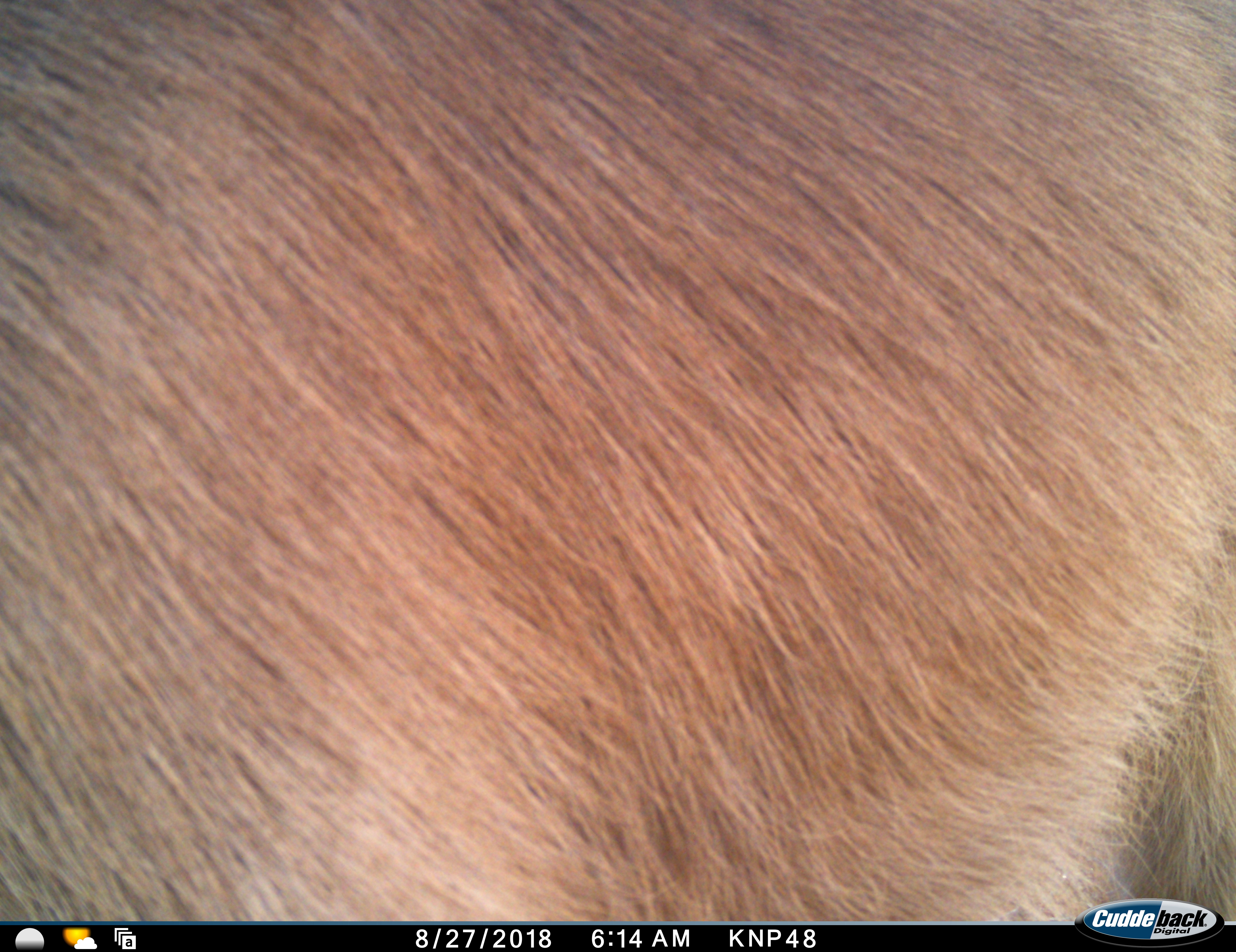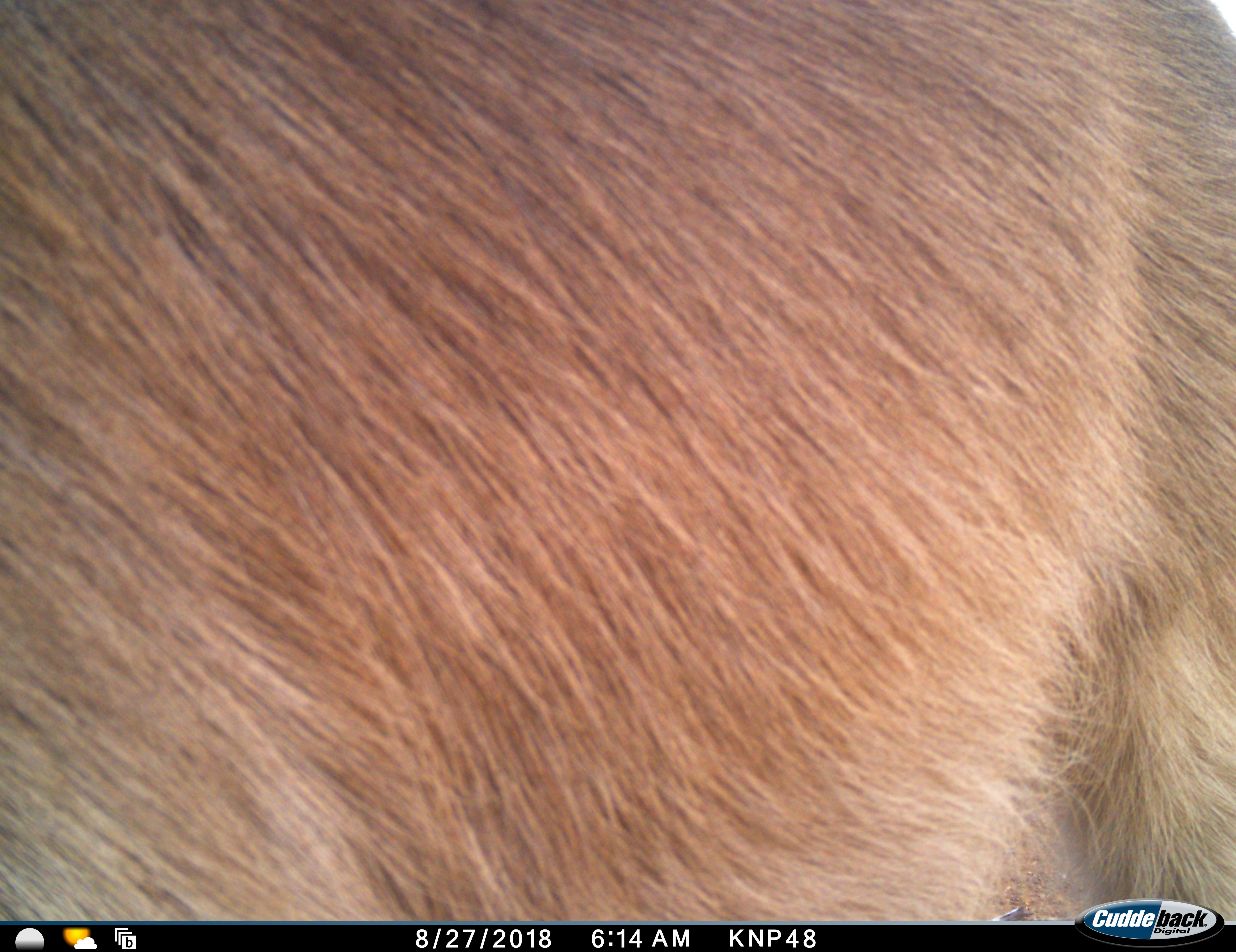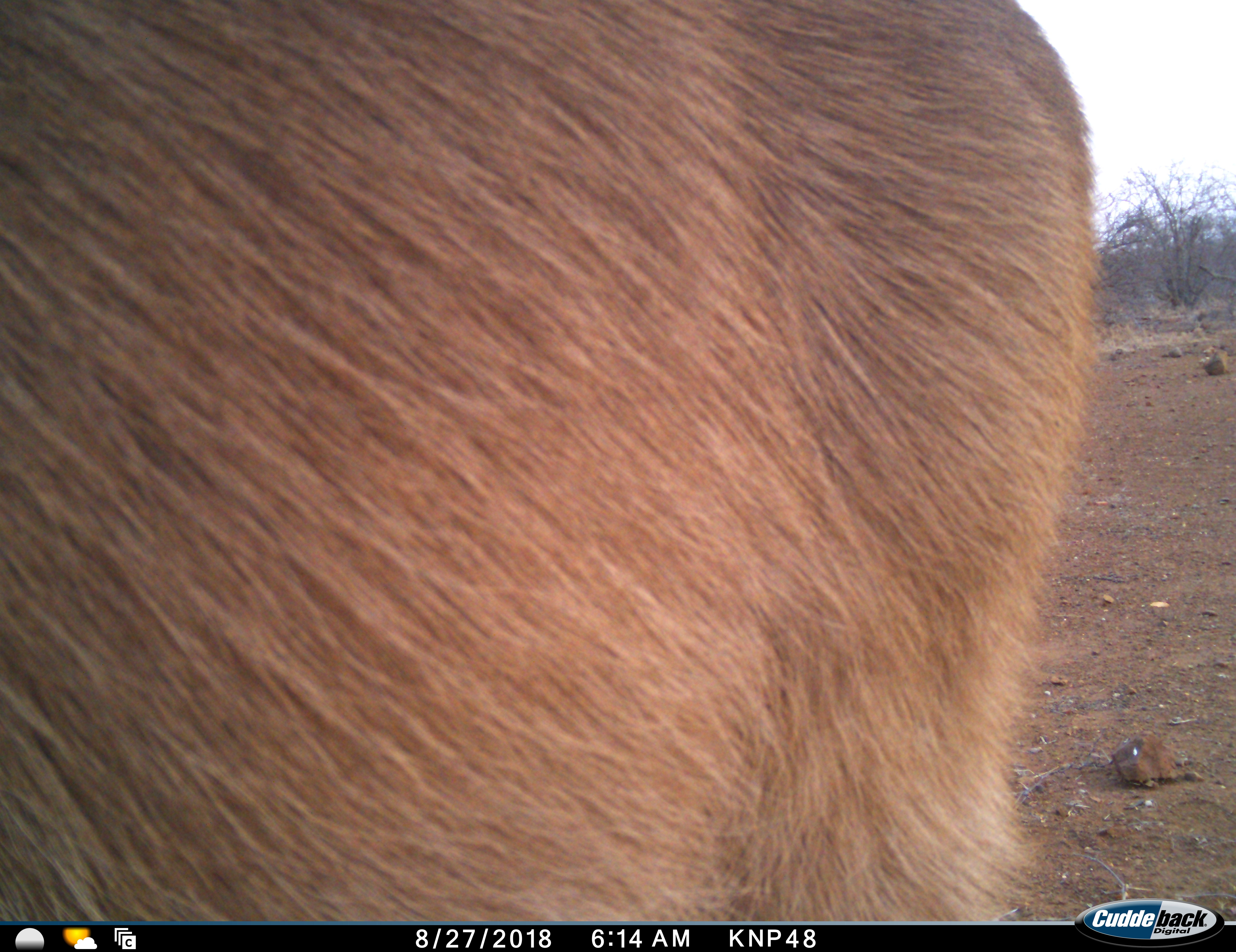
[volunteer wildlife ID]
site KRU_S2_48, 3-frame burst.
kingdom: Animalia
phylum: Chordata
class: Mammalia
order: Artiodactyla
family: Bovidae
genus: Aepyceros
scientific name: Aepyceros melampus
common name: impala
Impala (Aepyceros melampus), count 1. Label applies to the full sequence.